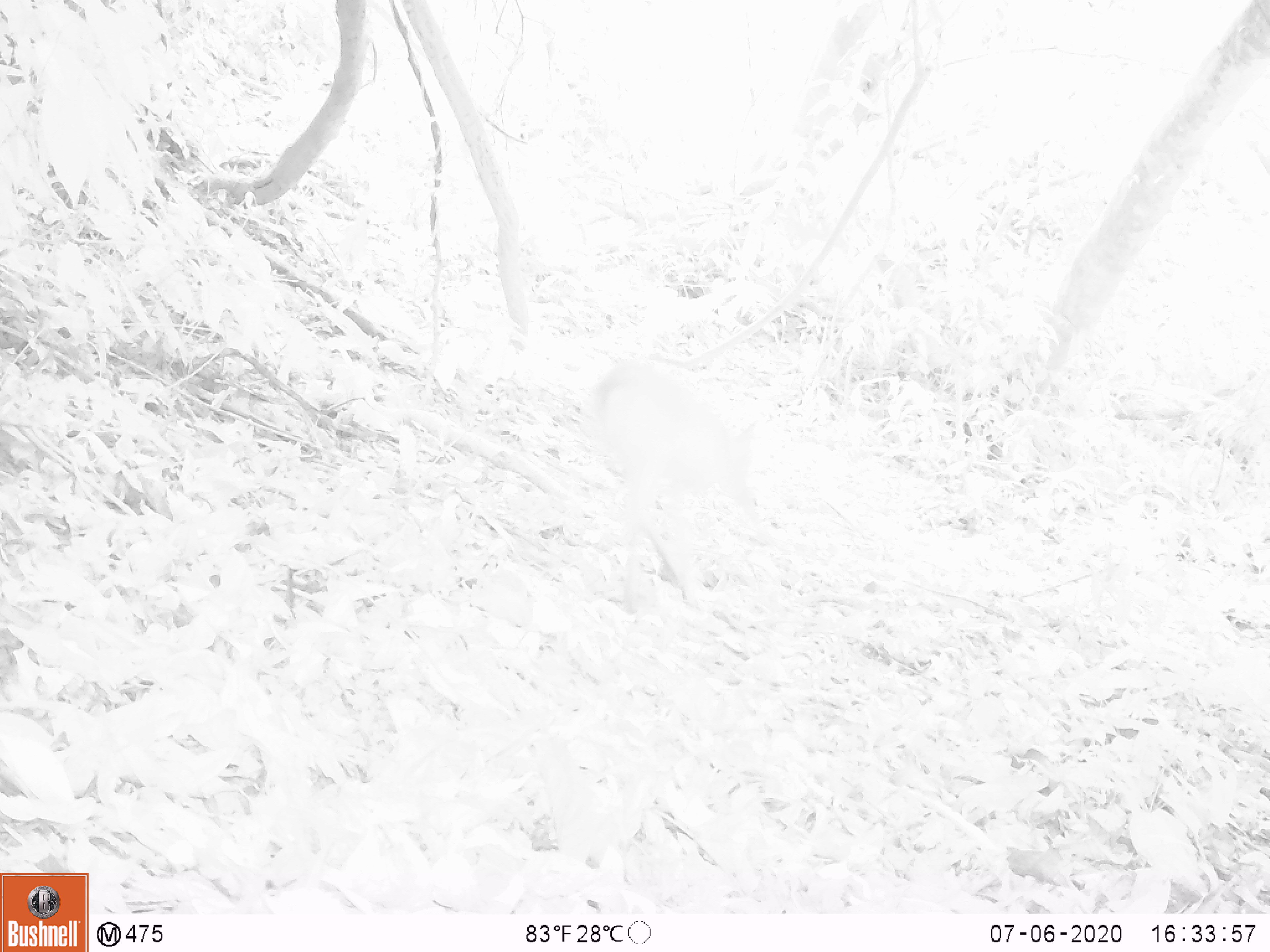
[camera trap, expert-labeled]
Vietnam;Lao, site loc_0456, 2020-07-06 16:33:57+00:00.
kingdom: Animalia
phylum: Chordata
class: Mammalia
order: Artiodactyla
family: Cervidae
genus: Muntiacus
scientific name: Muntiacus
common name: muntjacs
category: unidentified muntjac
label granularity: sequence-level